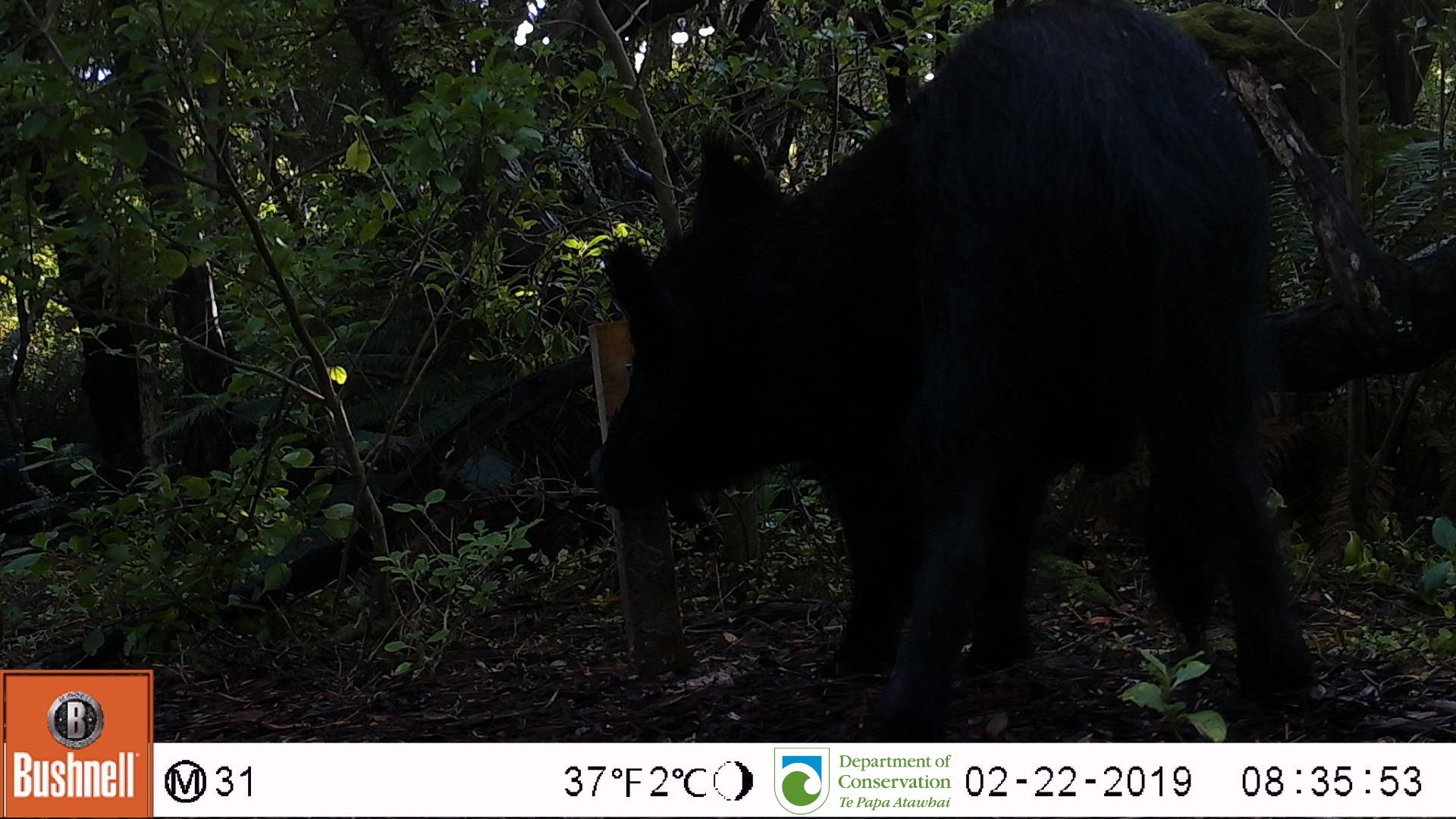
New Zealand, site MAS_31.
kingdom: Animalia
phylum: Chordata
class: Mammalia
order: Artiodactyla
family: Suidae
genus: Sus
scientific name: Sus scrofa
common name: pig